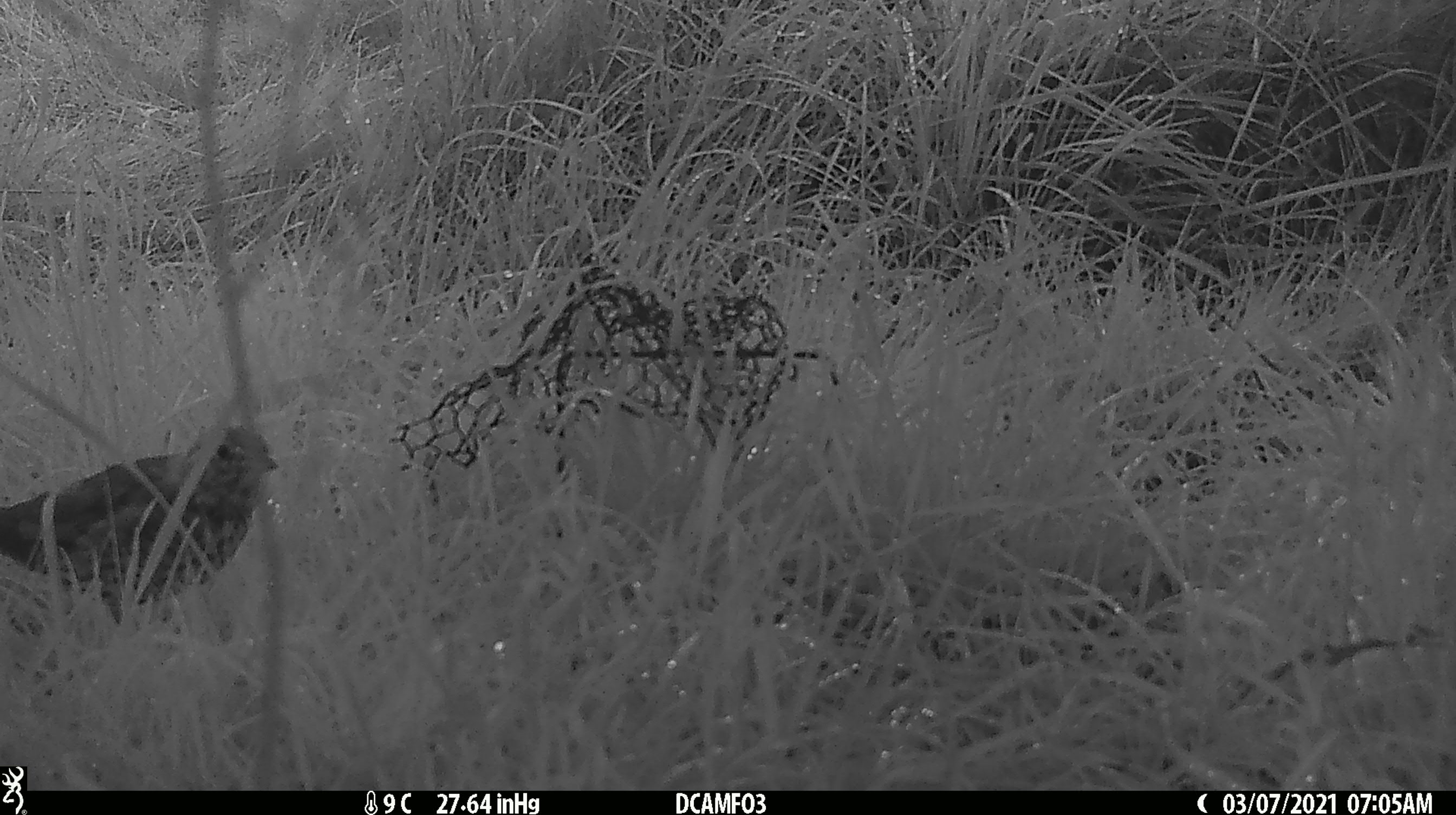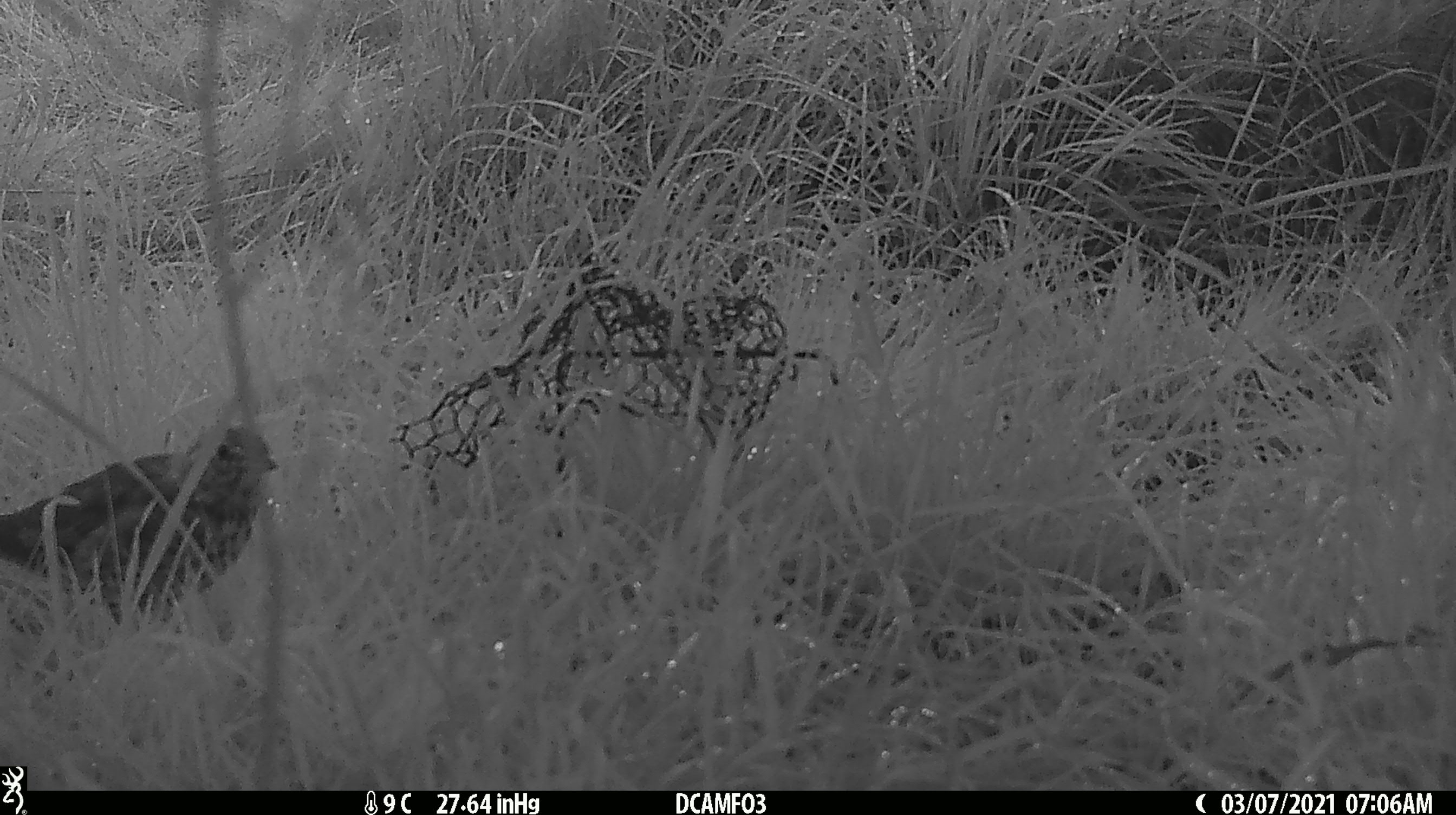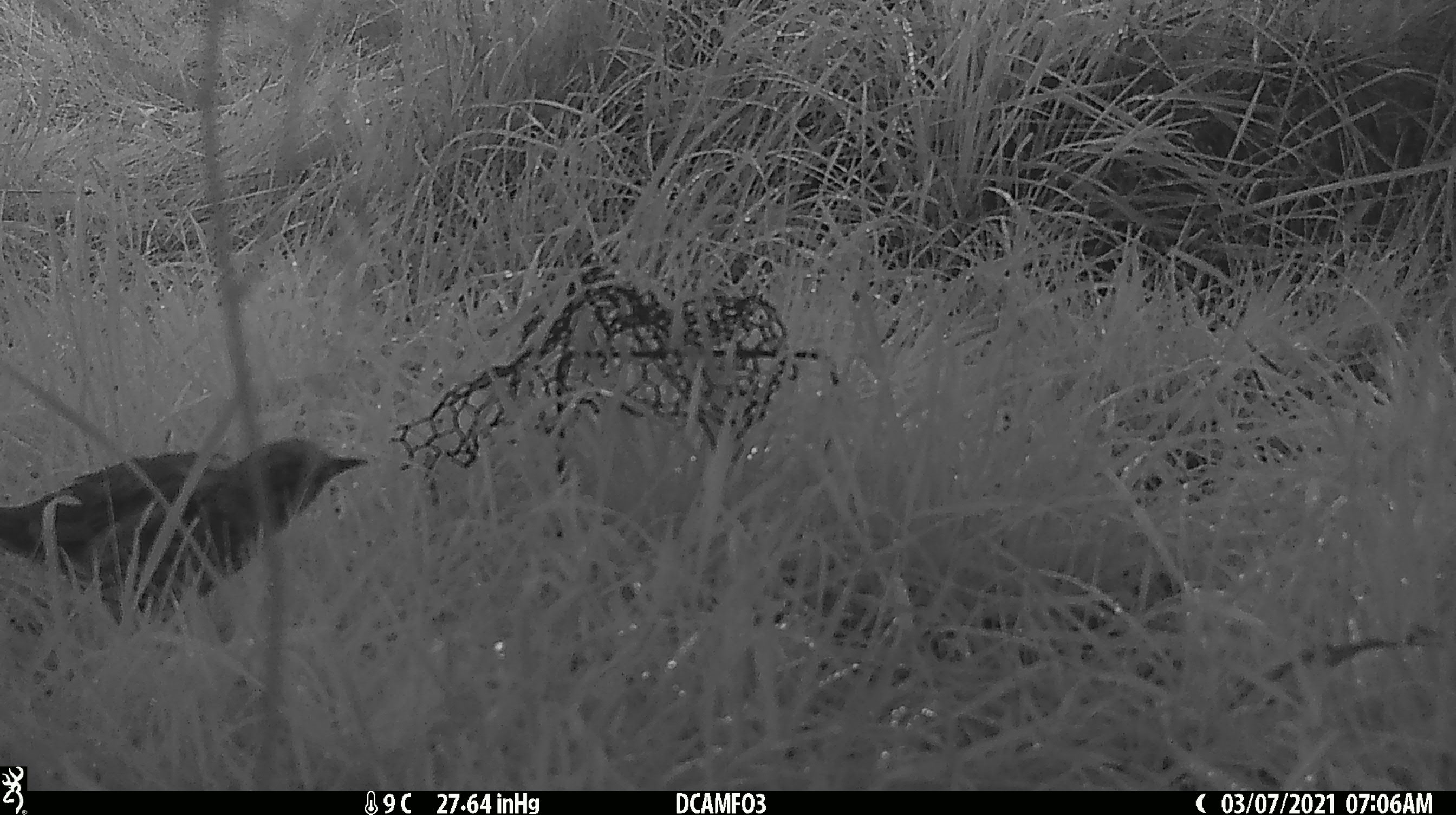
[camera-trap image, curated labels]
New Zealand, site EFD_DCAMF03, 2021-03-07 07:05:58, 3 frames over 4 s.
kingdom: Animalia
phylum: Chordata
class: Aves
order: Passeriformes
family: Turdidae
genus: Turdus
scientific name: Turdus philomelos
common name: song thrush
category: thrush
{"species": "thrush (song thrush) (Turdus philomelos)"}